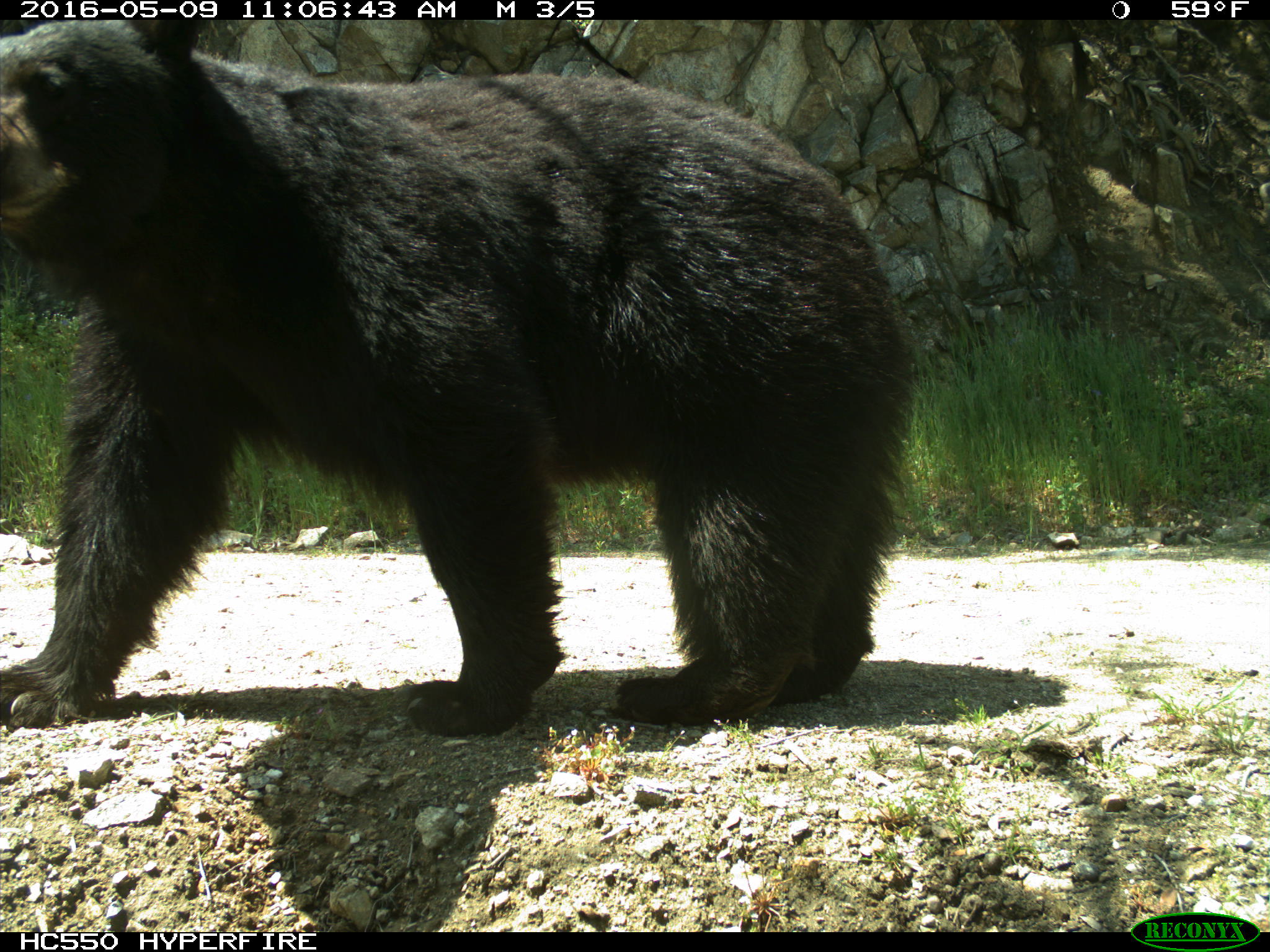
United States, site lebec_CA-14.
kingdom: Animalia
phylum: Chordata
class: Mammalia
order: Carnivora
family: Ursidae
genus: Ursus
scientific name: Ursus americanus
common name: american black bear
Ursus americanus (american black bear).